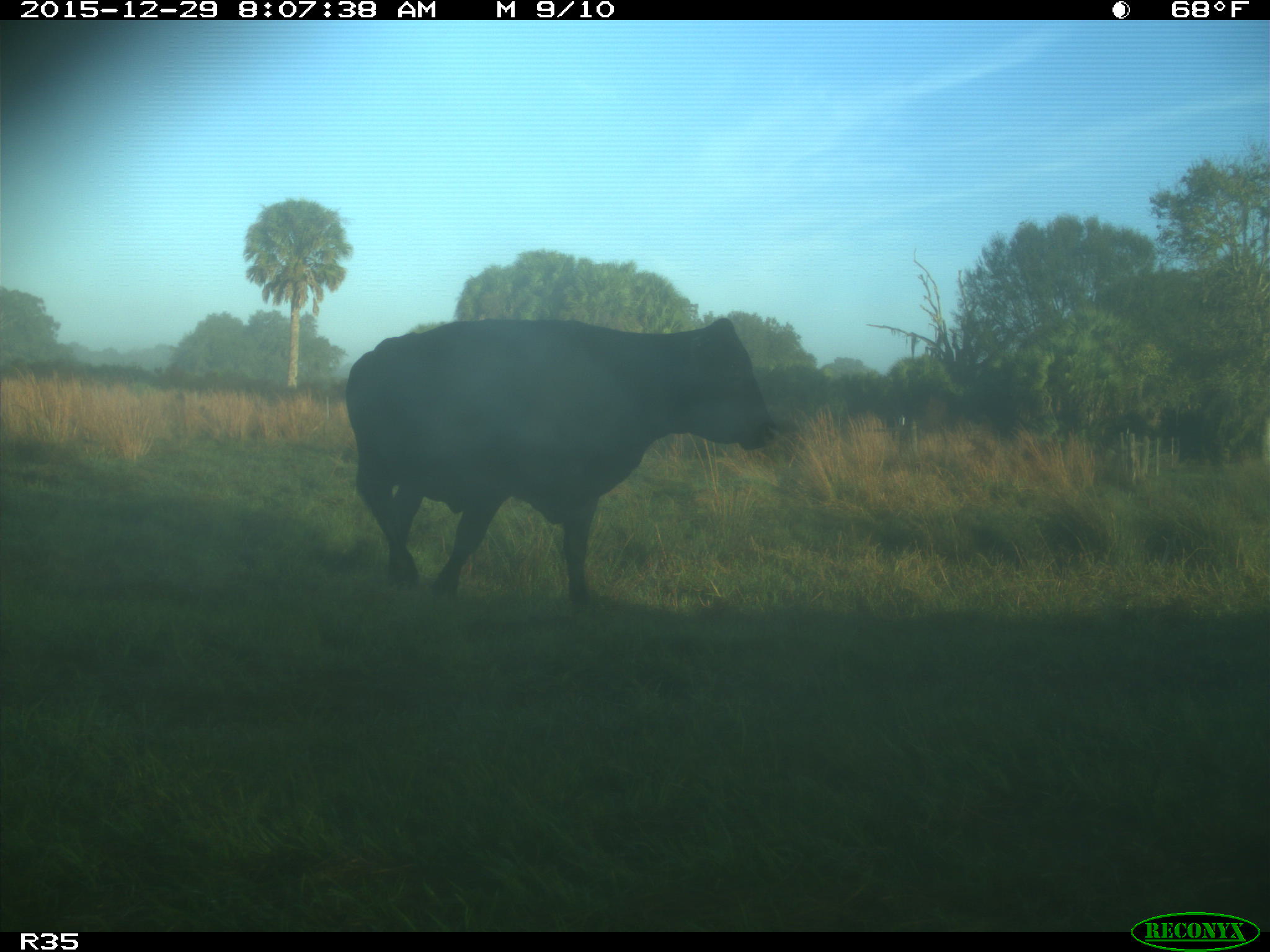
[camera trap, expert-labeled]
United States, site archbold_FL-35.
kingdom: Animalia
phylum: Chordata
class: Mammalia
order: Artiodactyla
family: Bovidae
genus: Bos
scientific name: Bos taurus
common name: domestic cow